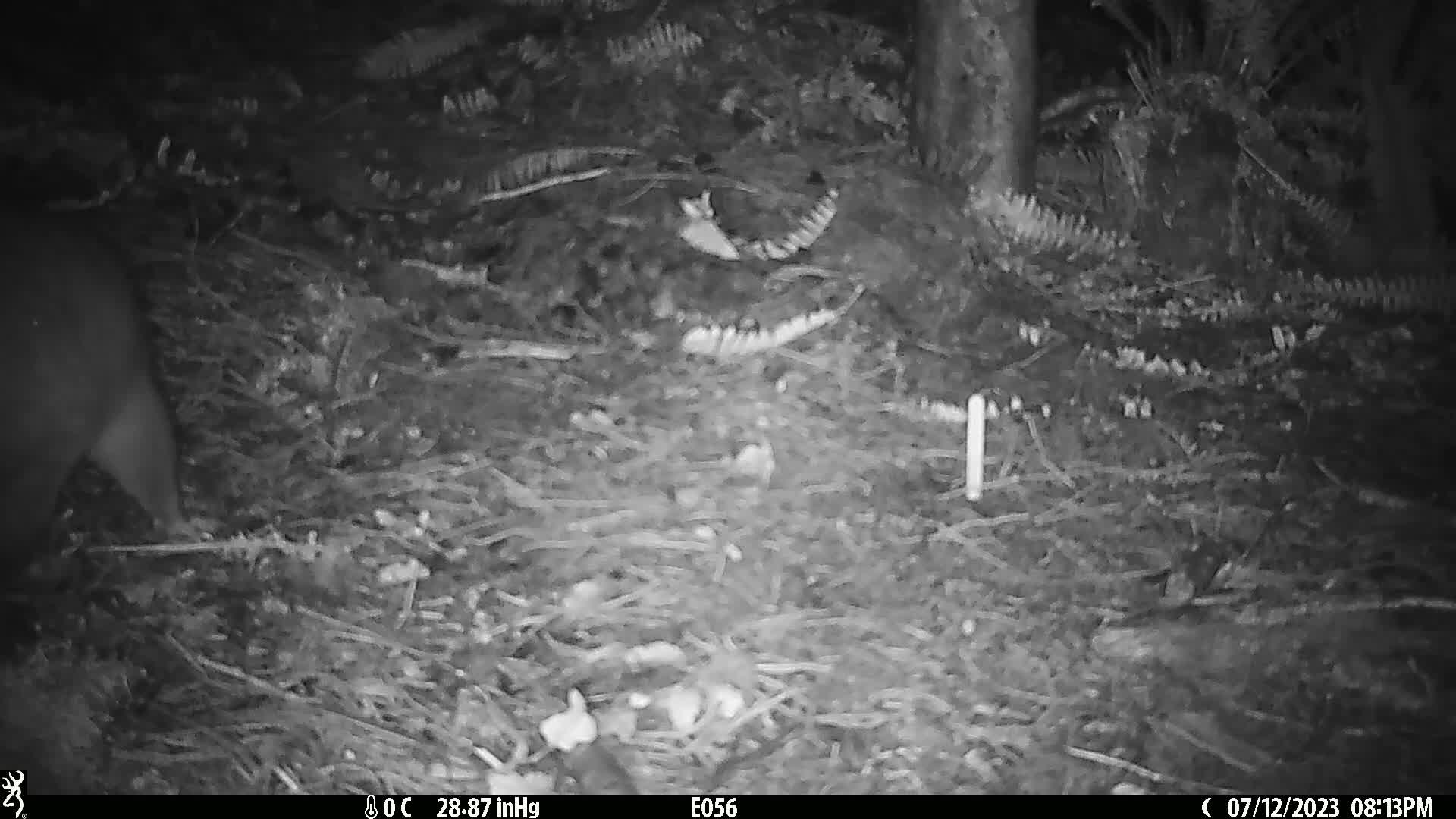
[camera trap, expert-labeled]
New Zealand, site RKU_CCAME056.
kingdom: Animalia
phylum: Chordata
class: Mammalia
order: Diprotodontia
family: Phalangeridae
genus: Trichosurus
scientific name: Trichosurus vulpecula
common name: common brushtail possum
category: possum